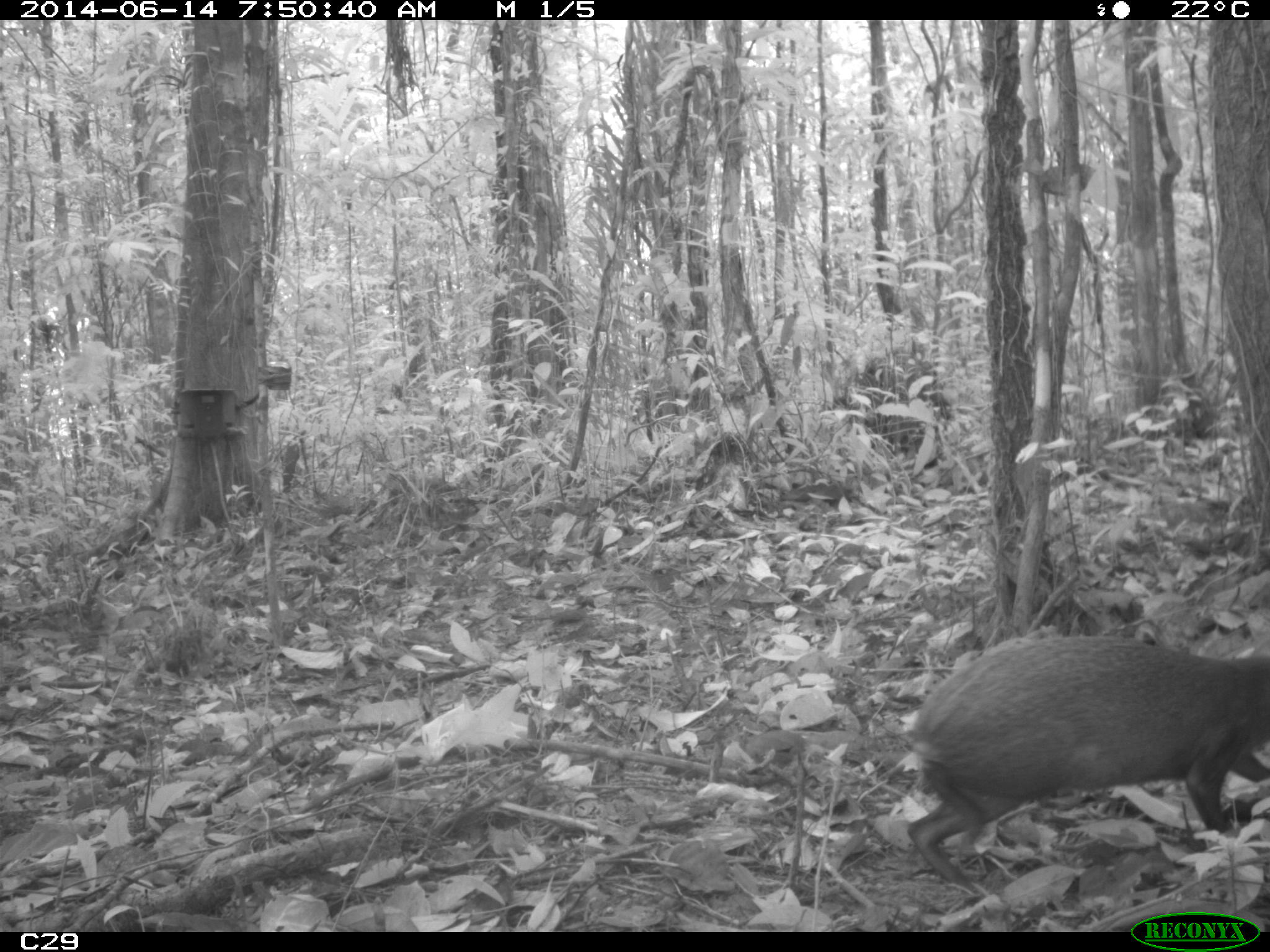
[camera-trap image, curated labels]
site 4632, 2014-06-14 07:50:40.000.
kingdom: Animalia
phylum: Chordata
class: Mammalia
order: Rodentia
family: Dasyproctidae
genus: Dasyprocta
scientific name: Dasyprocta leporina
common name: red-rumped agouti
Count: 1.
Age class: adult.